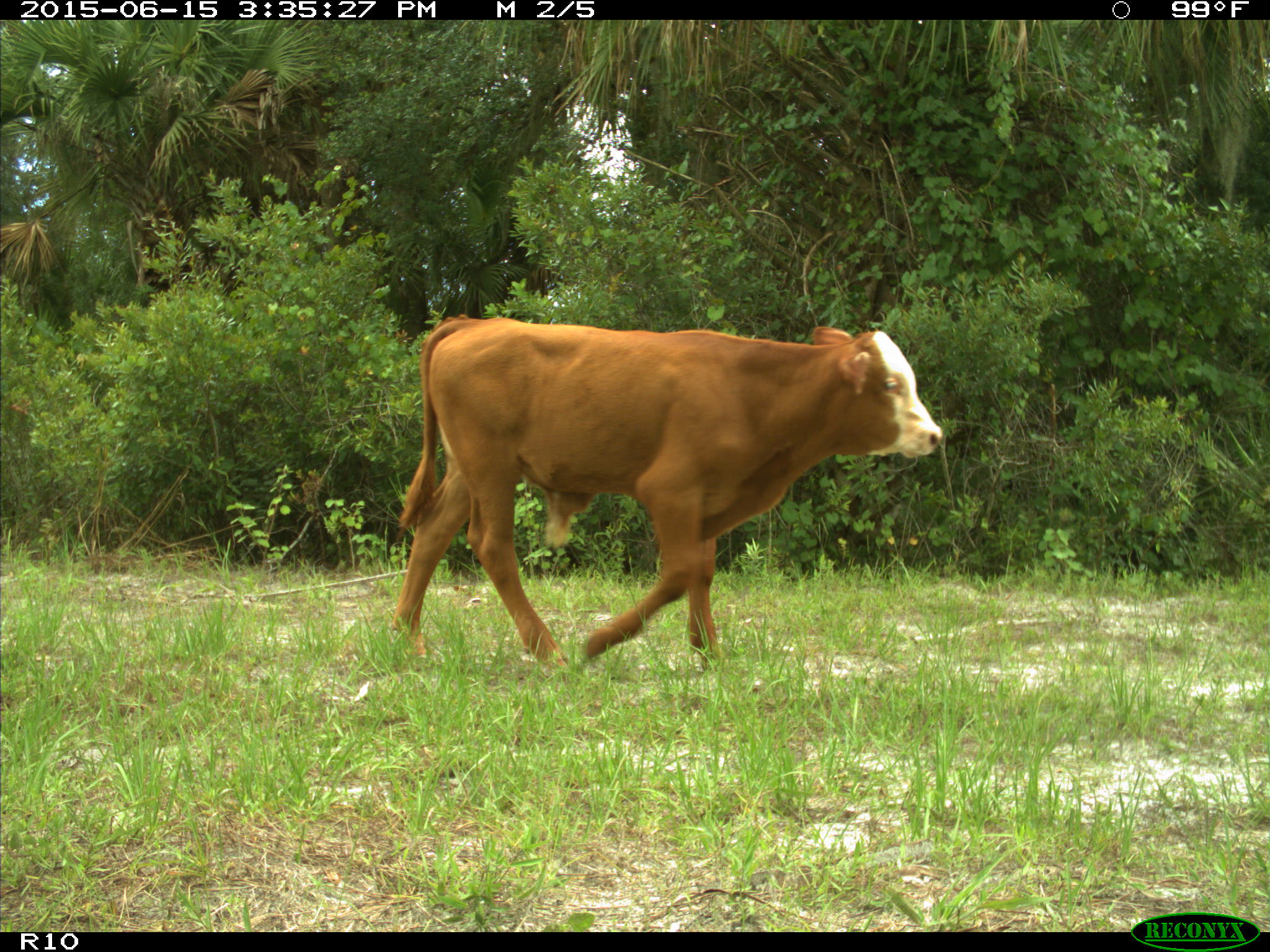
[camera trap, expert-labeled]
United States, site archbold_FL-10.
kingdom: Animalia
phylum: Chordata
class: Mammalia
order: Artiodactyla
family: Bovidae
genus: Bos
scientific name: Bos taurus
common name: domestic cow